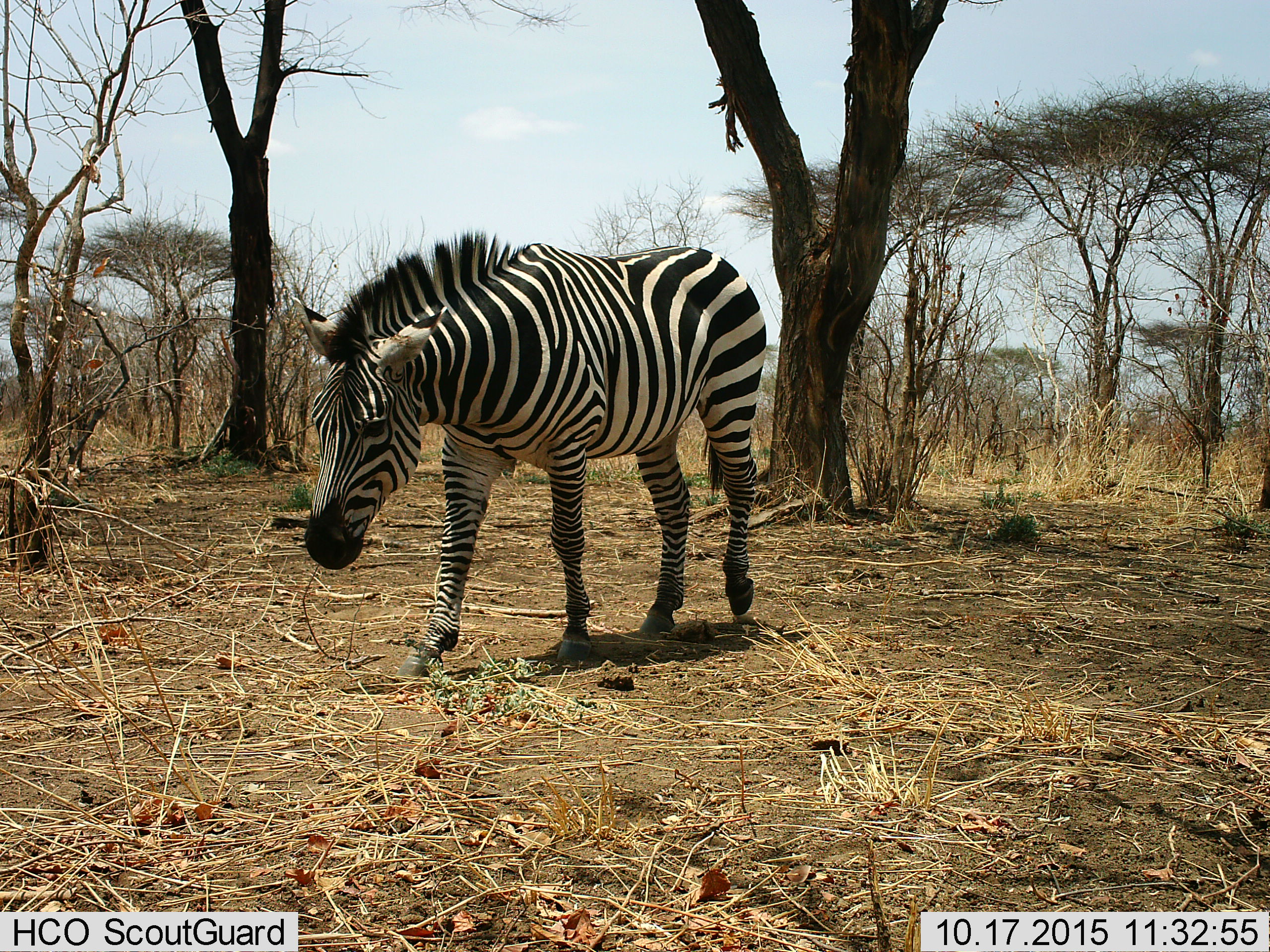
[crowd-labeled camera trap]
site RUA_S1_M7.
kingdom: Animalia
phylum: Chordata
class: Mammalia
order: Perissodactyla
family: Equidae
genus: Equus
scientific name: Equus quagga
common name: plains zebra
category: zebraplains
Zebraplains (plains zebra) (Equus quagga), count 1. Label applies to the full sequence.